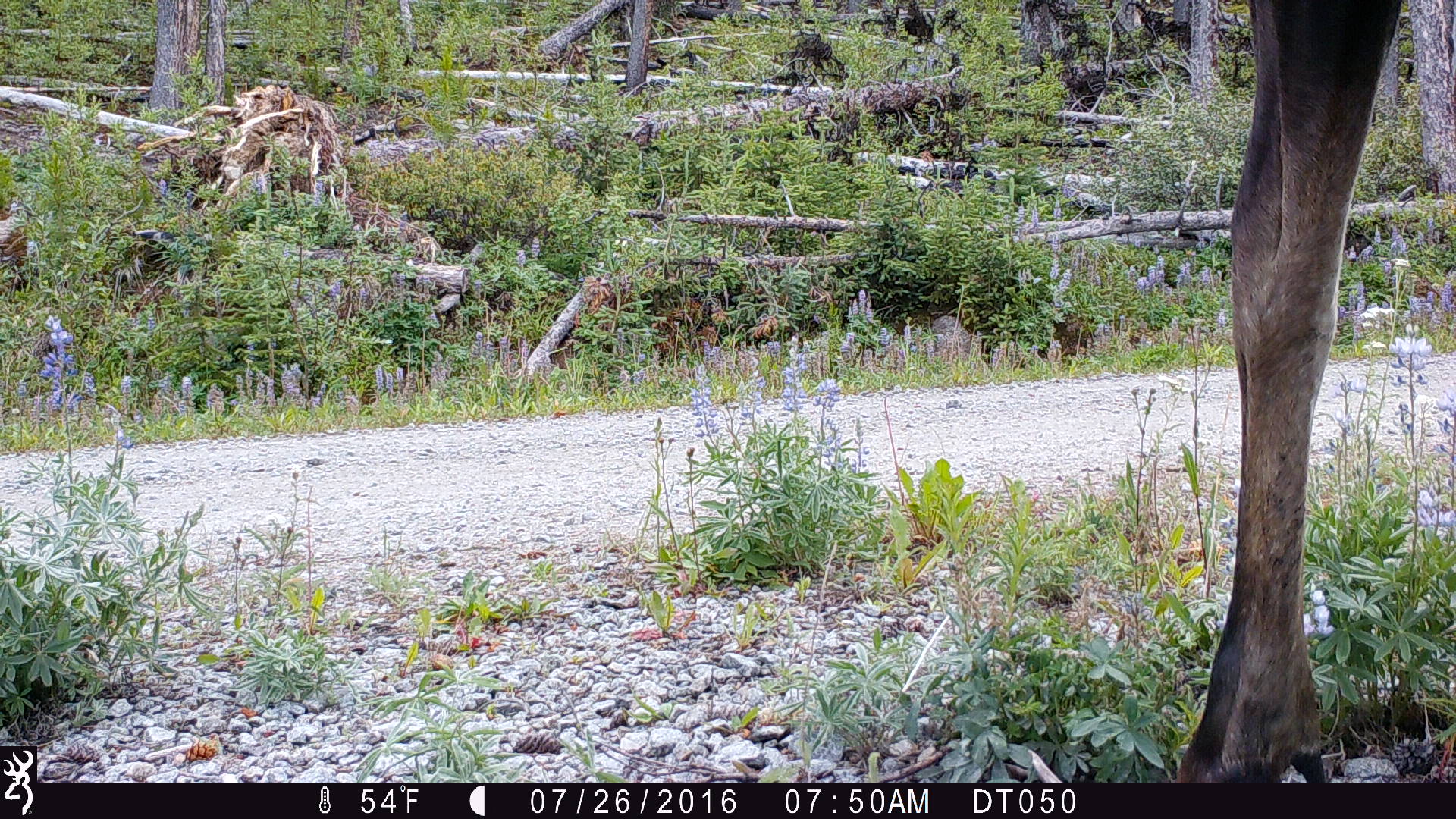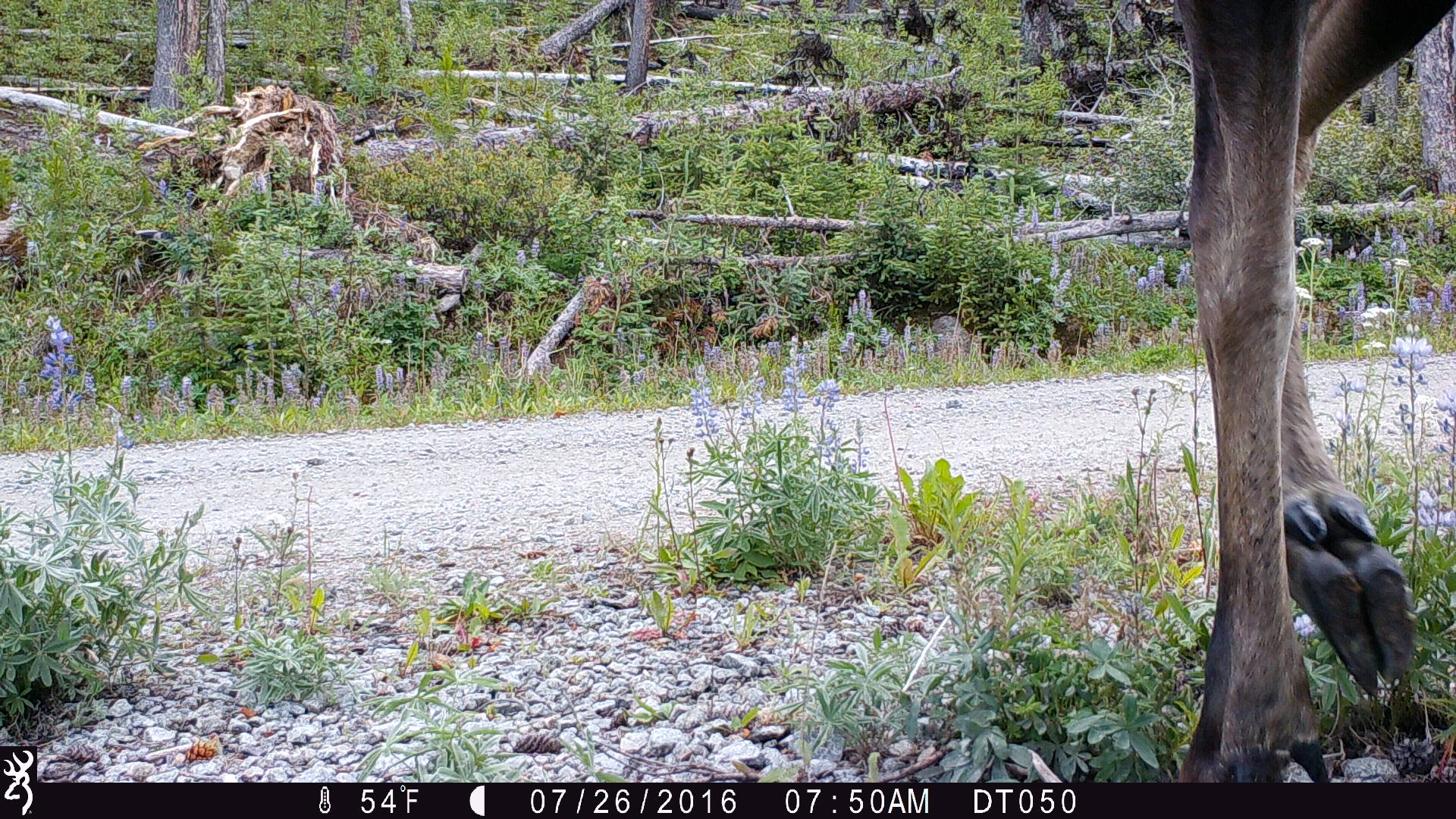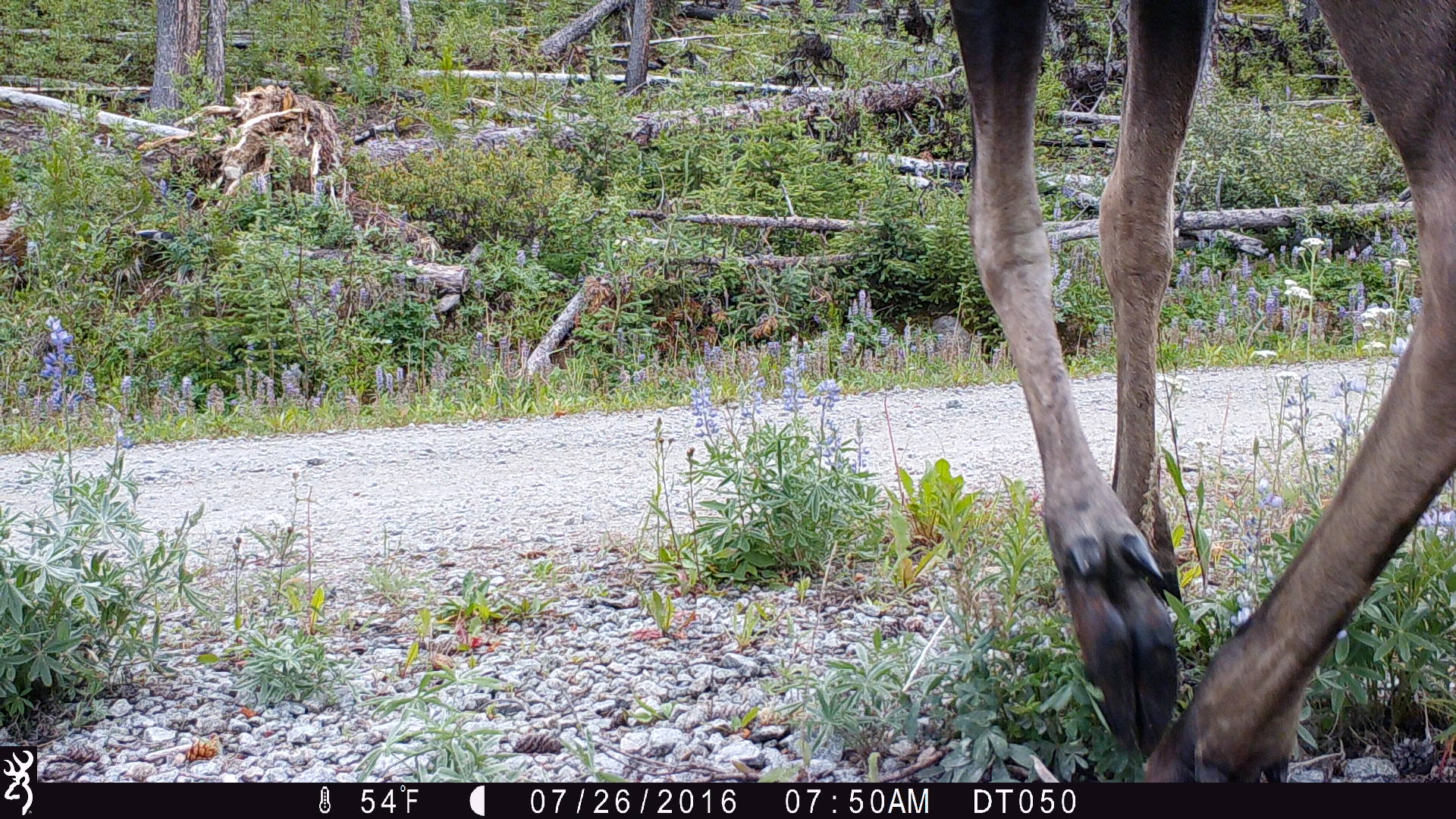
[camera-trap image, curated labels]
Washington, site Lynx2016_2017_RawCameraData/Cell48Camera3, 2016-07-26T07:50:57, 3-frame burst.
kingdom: Animalia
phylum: Chordata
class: Mammalia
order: Artiodactyla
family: Cervidae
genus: Alces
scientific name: Alces alces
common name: moose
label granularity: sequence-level